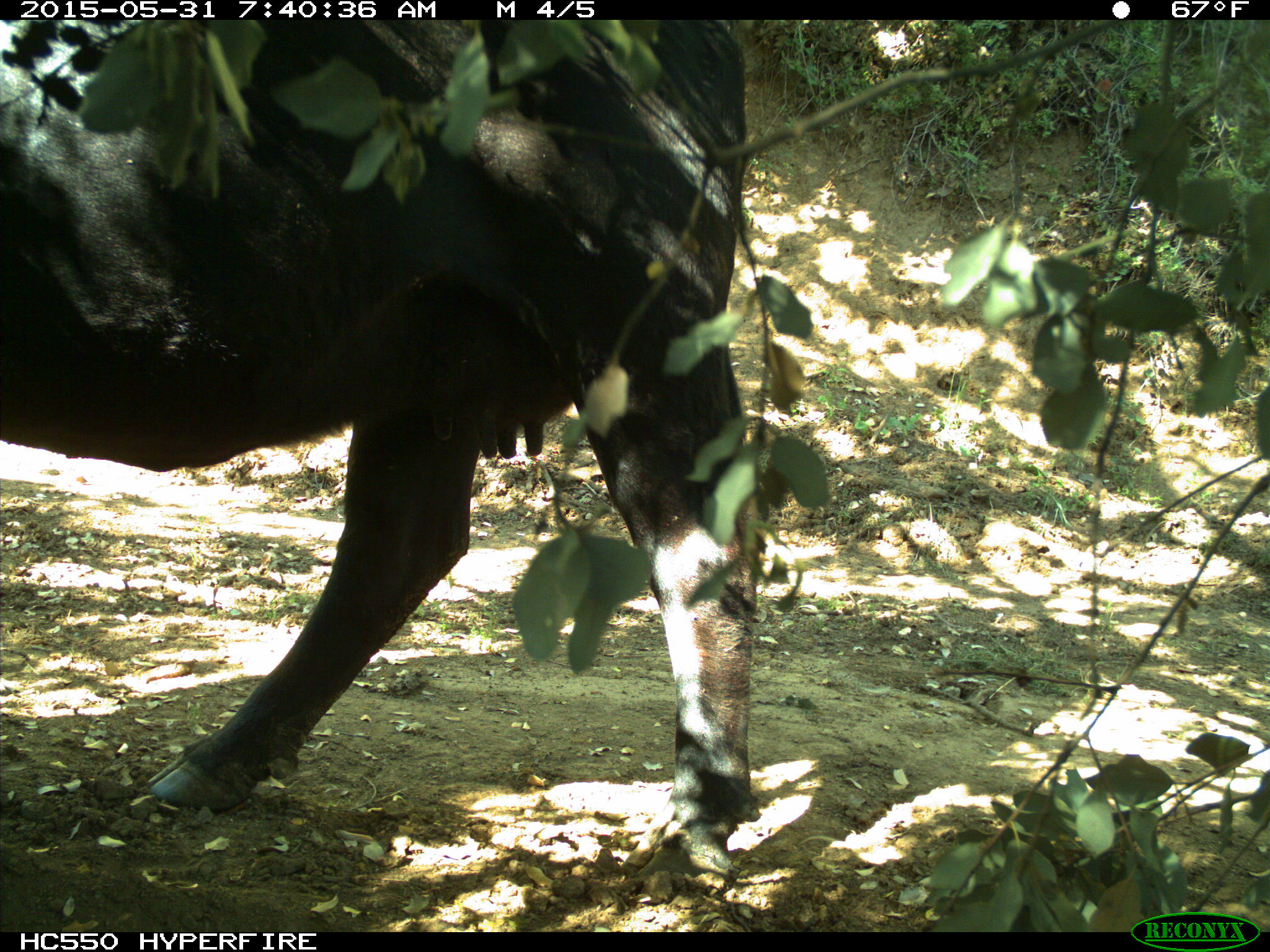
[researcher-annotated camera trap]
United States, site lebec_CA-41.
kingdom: Animalia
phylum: Chordata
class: Mammalia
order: Artiodactyla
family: Bovidae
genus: Bos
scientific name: Bos taurus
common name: domestic cow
Bos taurus (domestic cow).